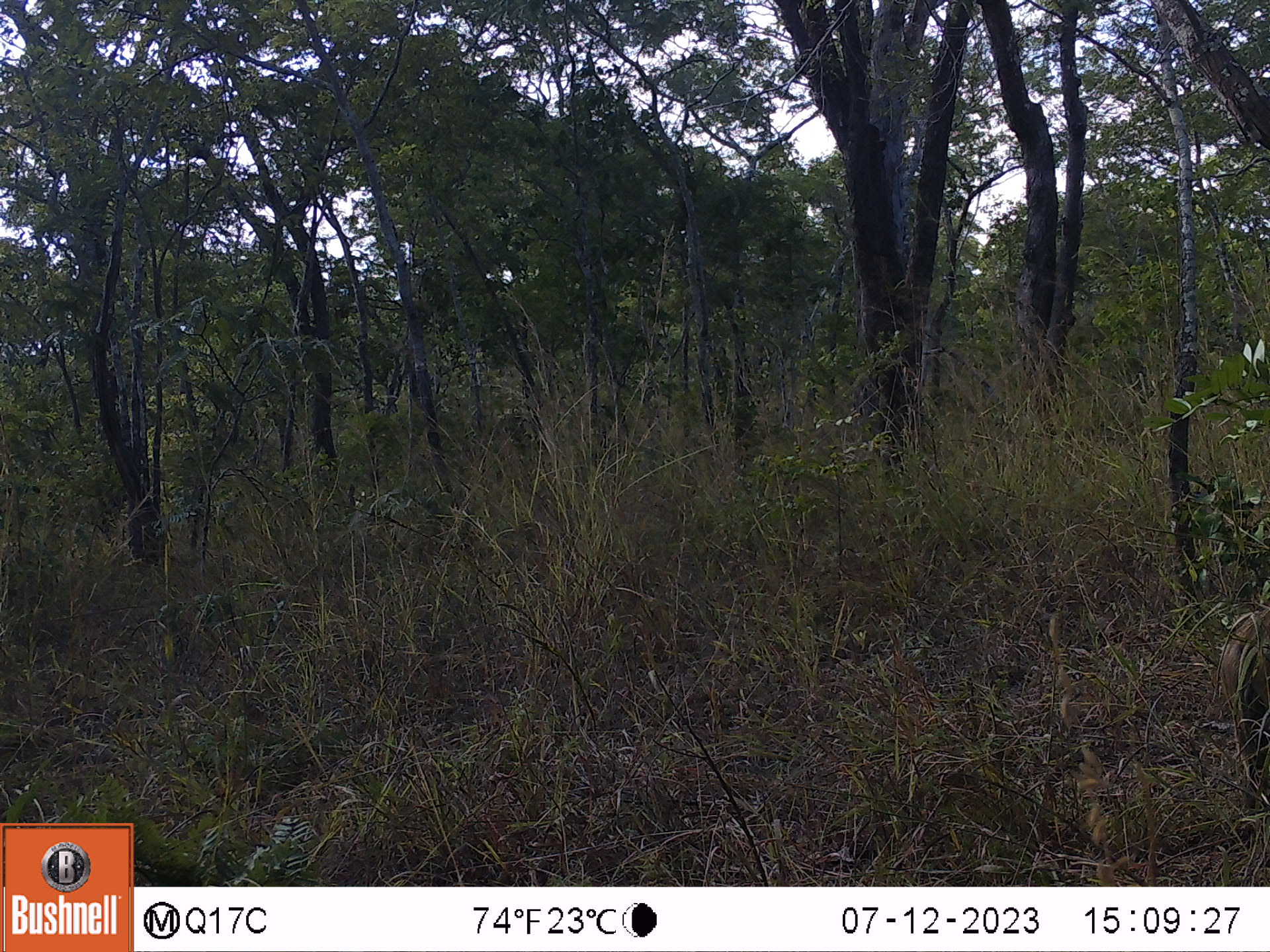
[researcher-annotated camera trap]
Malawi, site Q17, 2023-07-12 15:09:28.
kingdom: Animalia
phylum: Chordata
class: Mammalia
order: Artiodactyla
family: Suidae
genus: Phacochoerus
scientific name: Phacochoerus africanus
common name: common warthog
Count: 1.